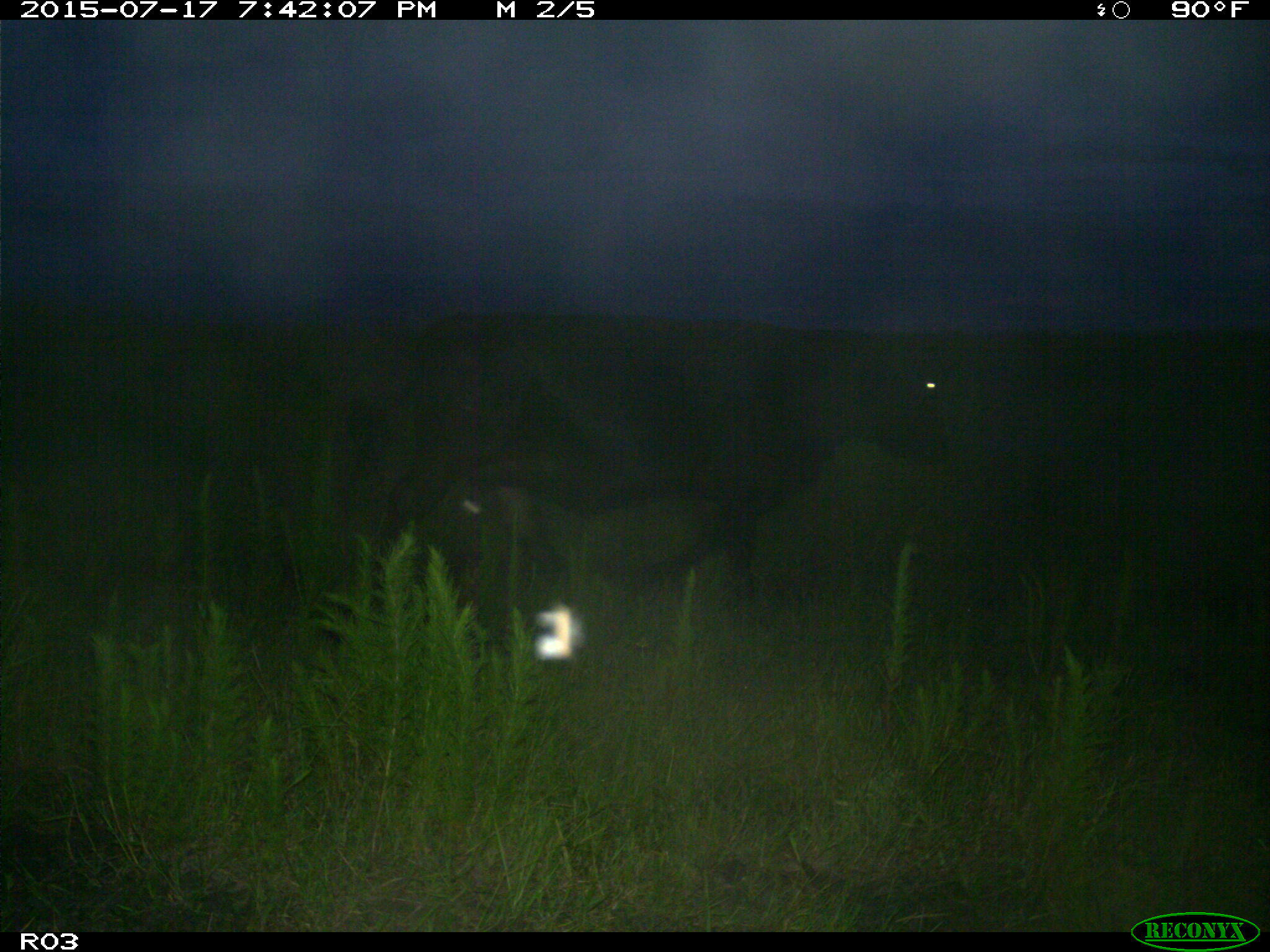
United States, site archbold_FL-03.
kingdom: Animalia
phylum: Chordata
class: Mammalia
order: Artiodactyla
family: Bovidae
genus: Bos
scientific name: Bos taurus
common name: domestic cow